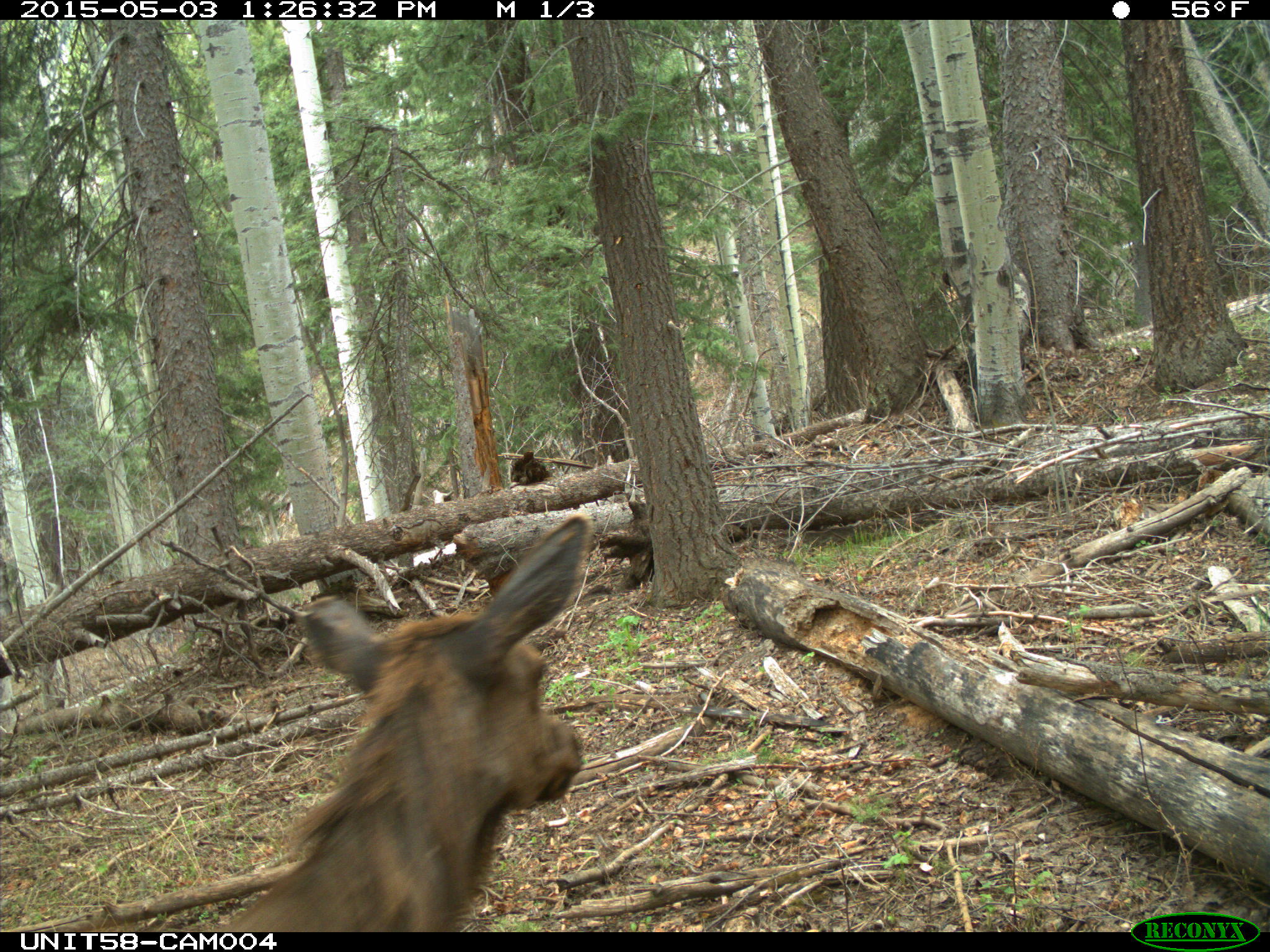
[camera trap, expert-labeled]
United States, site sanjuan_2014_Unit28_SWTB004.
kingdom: Animalia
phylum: Chordata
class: Mammalia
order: Artiodactyla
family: Cervidae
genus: Cervus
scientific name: Cervus elaphus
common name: red deer